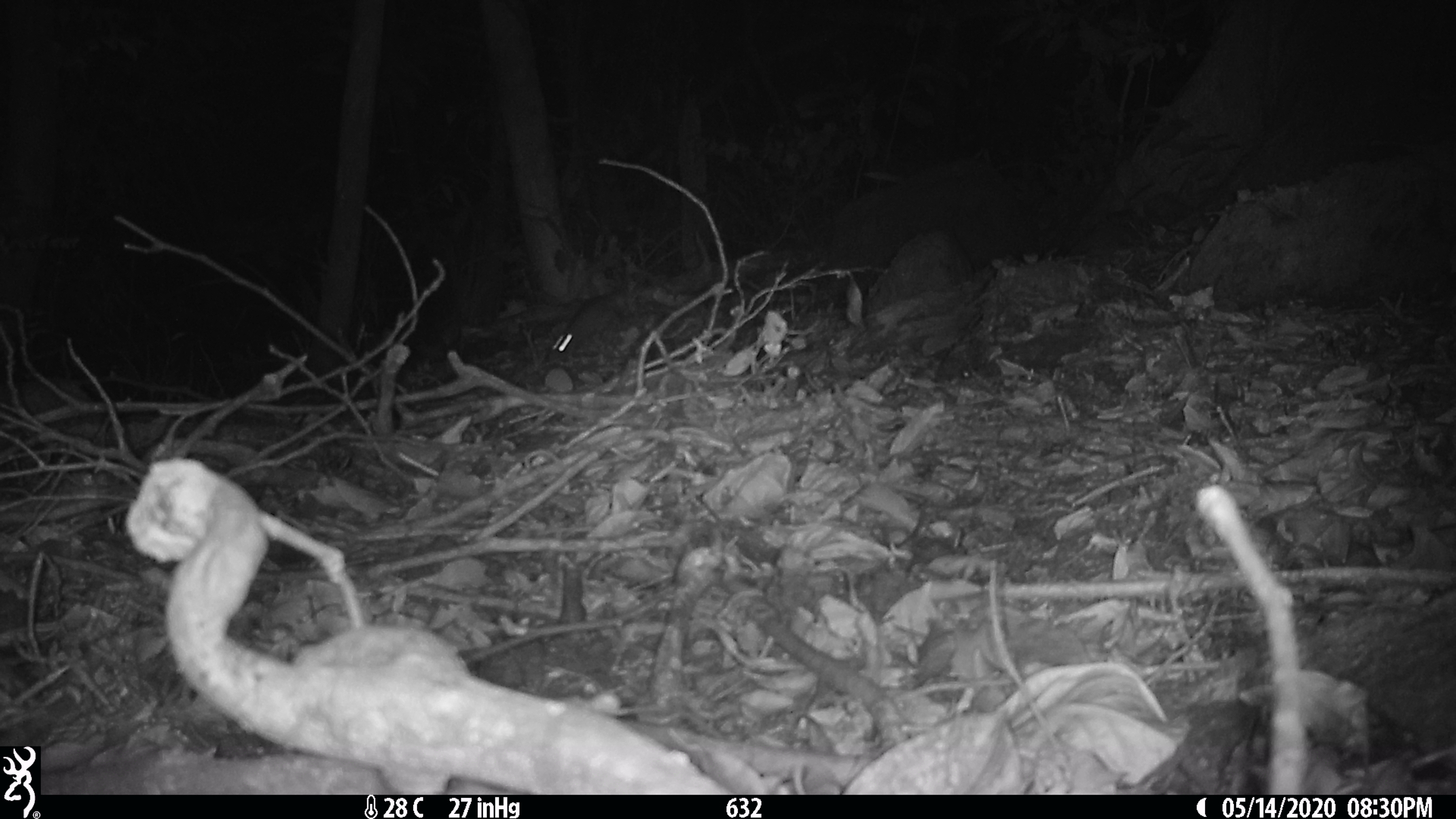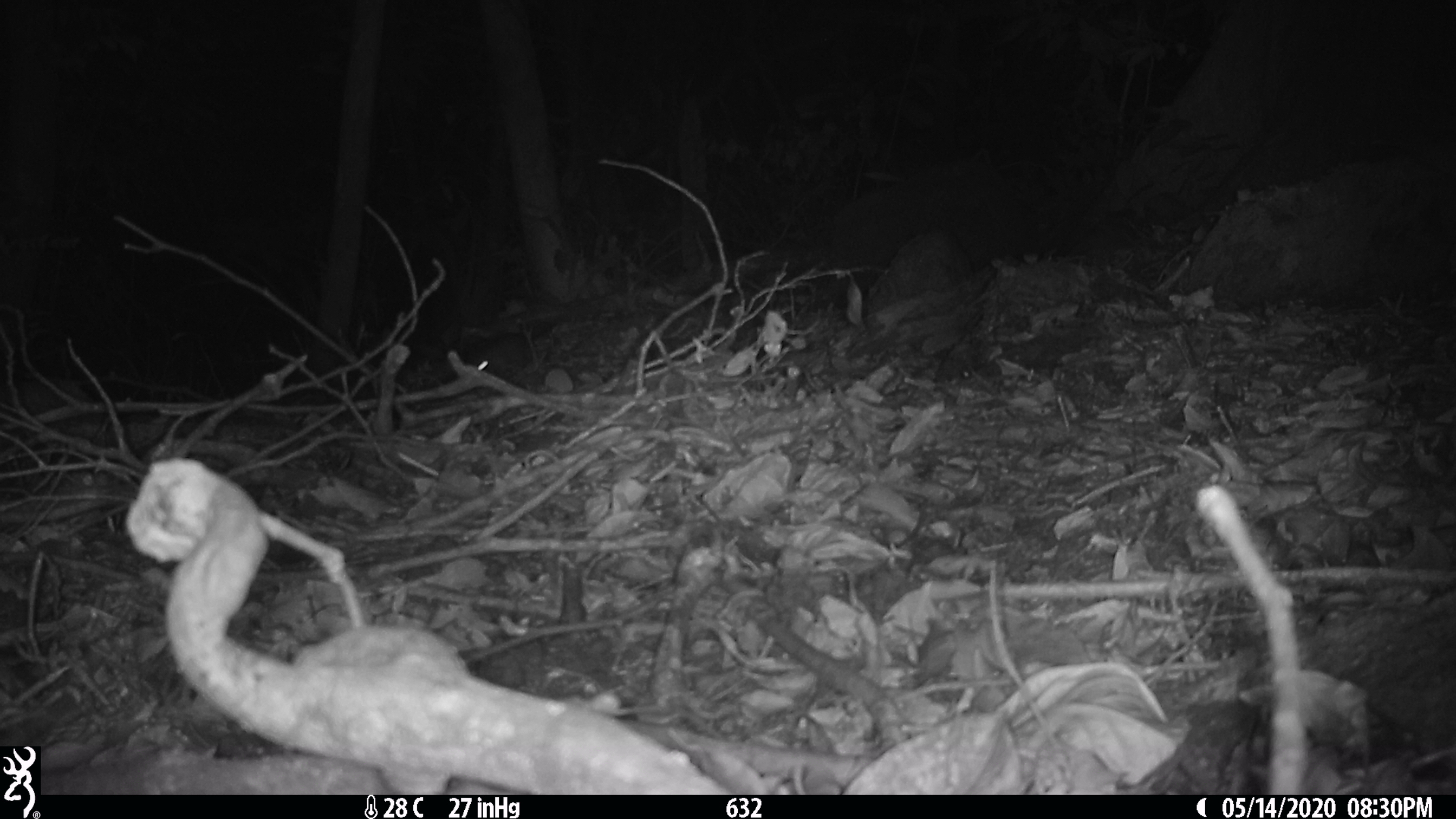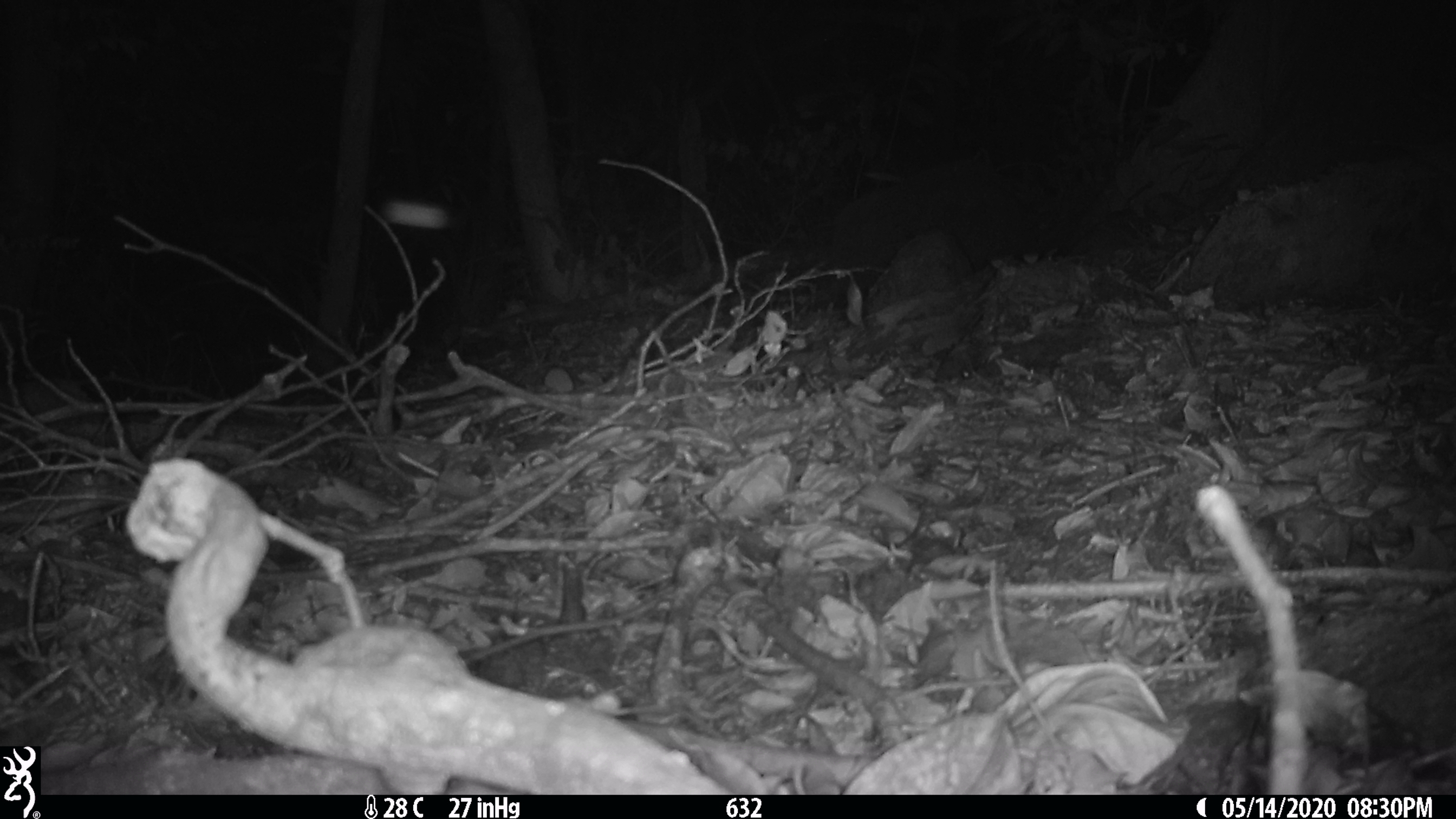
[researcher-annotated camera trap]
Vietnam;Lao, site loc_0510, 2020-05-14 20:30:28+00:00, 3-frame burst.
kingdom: Animalia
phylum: Chordata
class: Mammalia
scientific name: Mammalia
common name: mammal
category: unidentified small mammal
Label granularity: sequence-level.